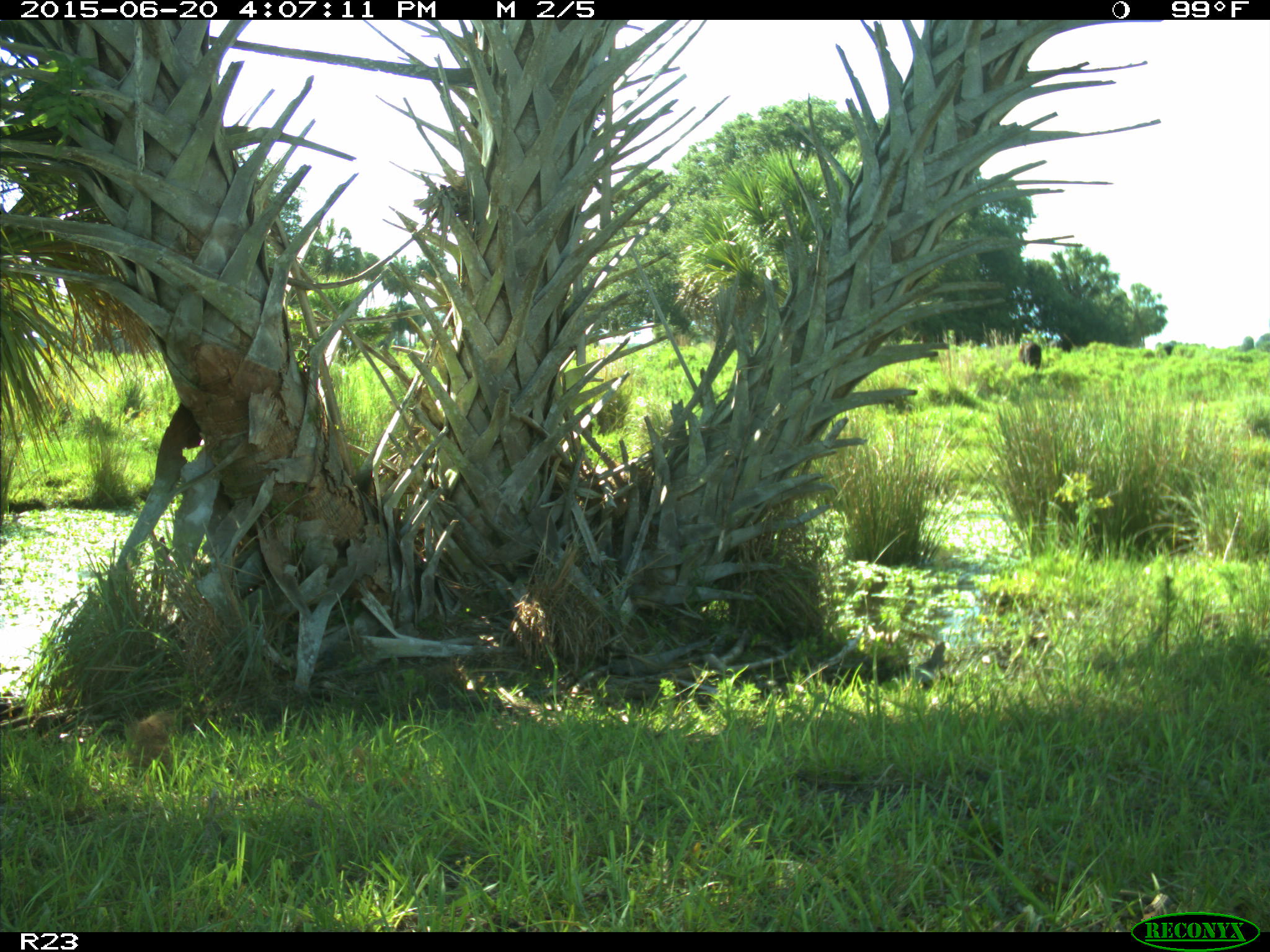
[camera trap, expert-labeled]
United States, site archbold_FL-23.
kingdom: Animalia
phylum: Chordata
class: Mammalia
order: Artiodactyla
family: Bovidae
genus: Bos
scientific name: Bos taurus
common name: domestic cow